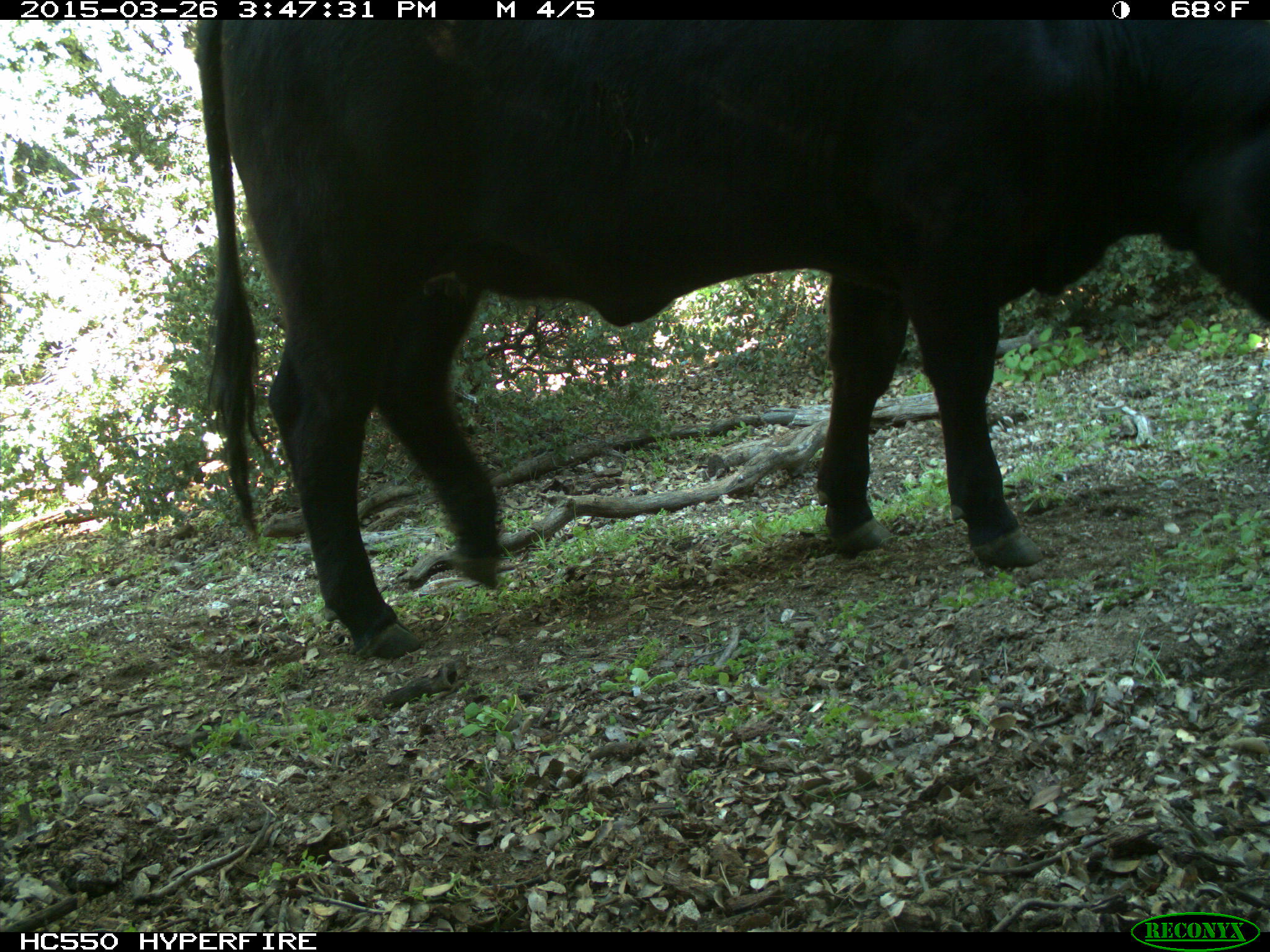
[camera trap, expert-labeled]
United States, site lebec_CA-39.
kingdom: Animalia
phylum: Chordata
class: Mammalia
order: Artiodactyla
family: Bovidae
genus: Bos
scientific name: Bos taurus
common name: domestic cow